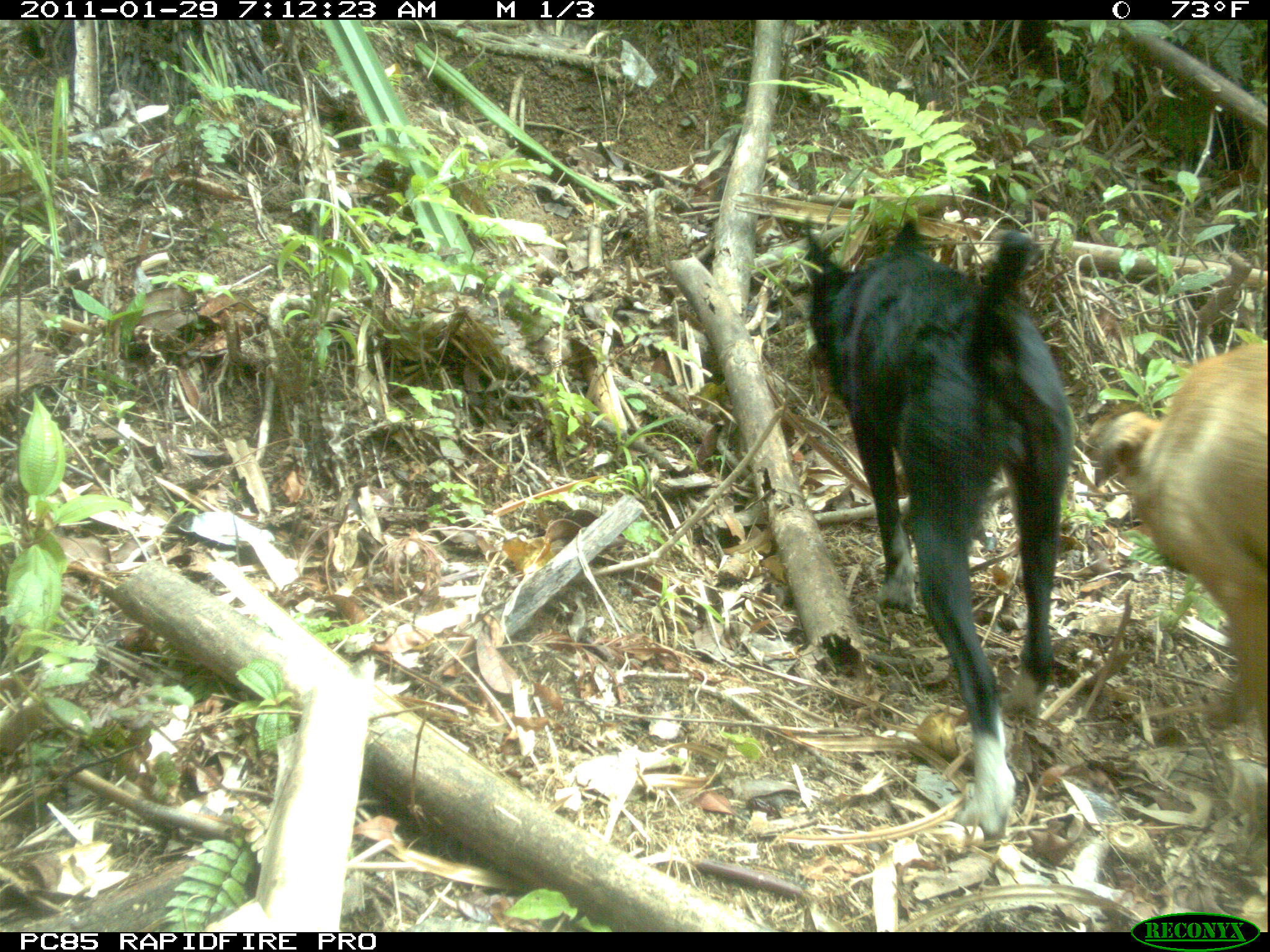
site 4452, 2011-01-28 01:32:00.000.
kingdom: Animalia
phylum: Chordata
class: Mammalia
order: Carnivora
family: Eupleridae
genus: Fossa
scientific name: Fossa fossana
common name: fanaloka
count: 1